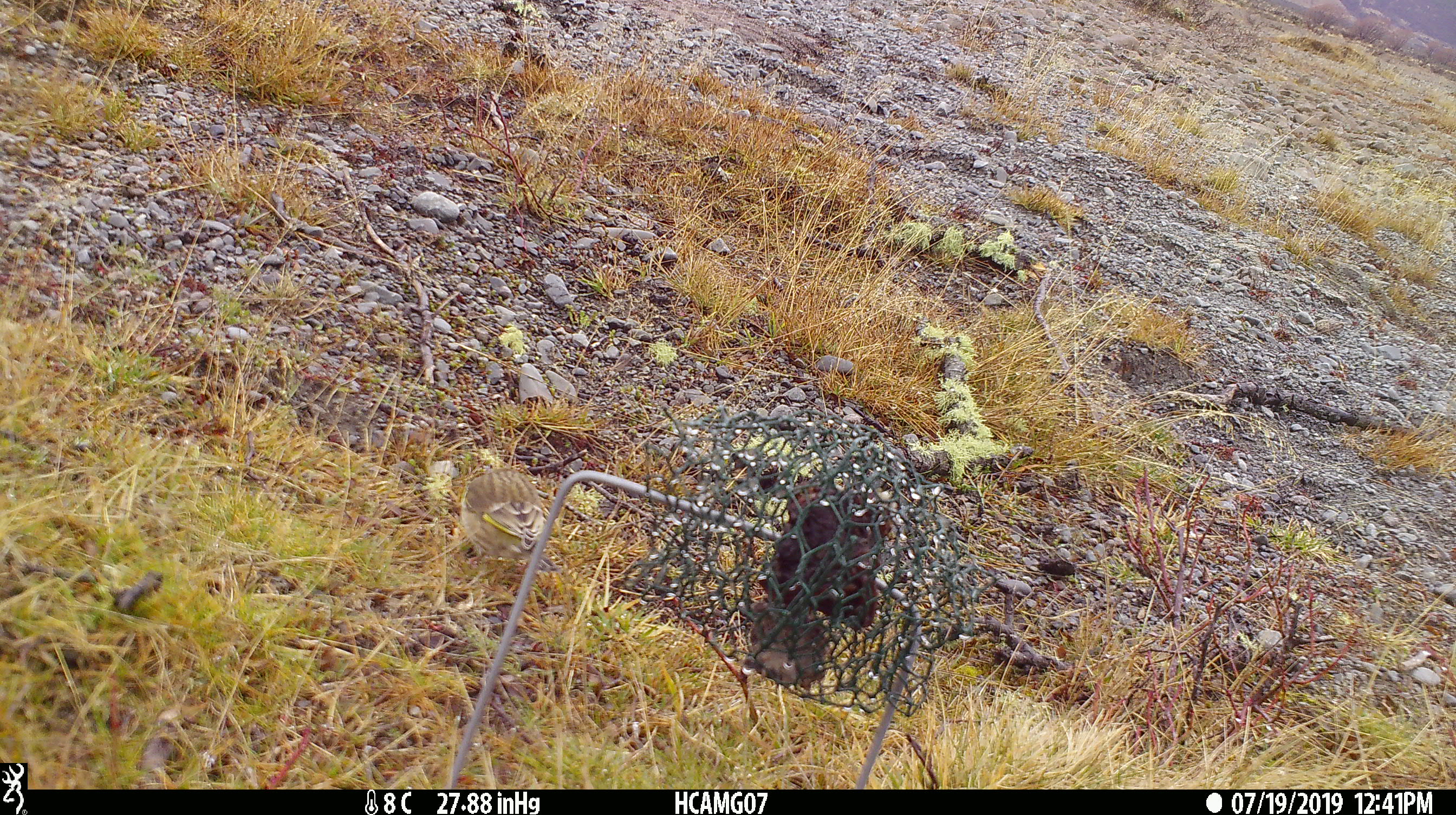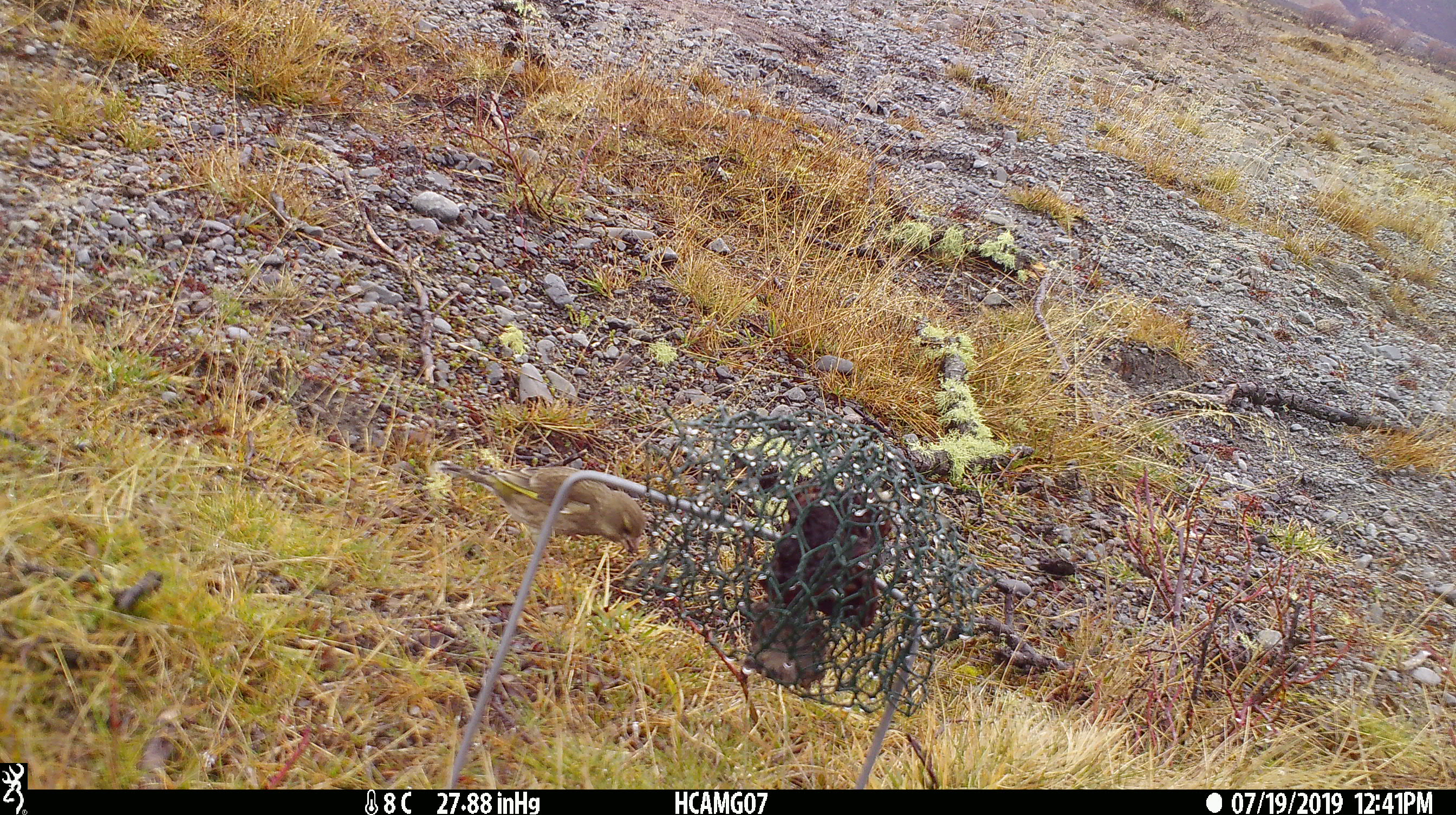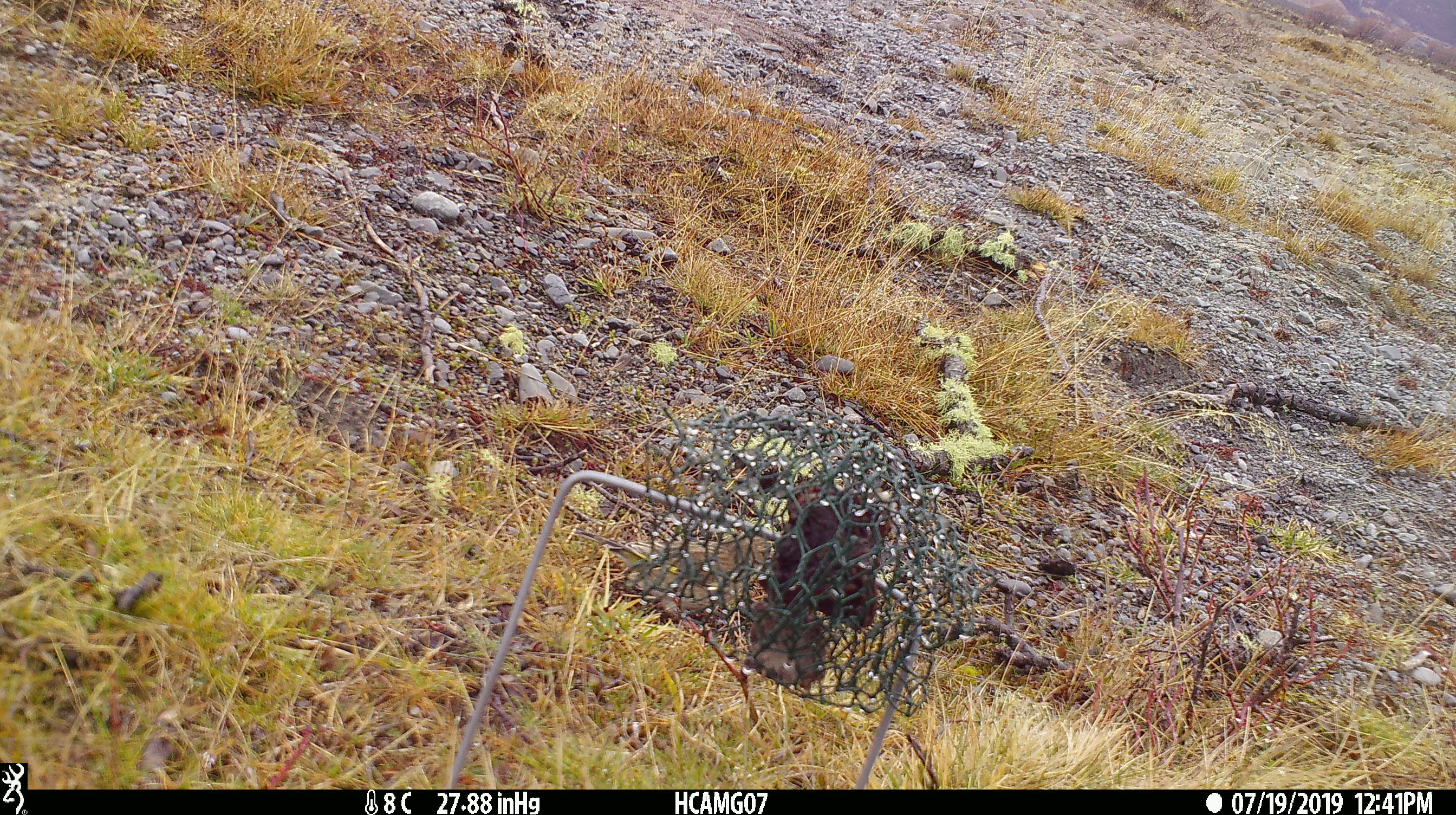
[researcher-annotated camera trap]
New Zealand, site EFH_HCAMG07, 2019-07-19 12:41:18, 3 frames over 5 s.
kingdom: Animalia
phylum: Chordata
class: Aves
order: Passeriformes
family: Fringillidae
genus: Chloris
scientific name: Chloris chloris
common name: greenfinch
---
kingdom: Animalia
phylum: Chordata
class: Aves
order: Passeriformes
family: Fringillidae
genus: Fringilla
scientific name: Fringilla coelebs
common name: common chaffinch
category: chaffinch